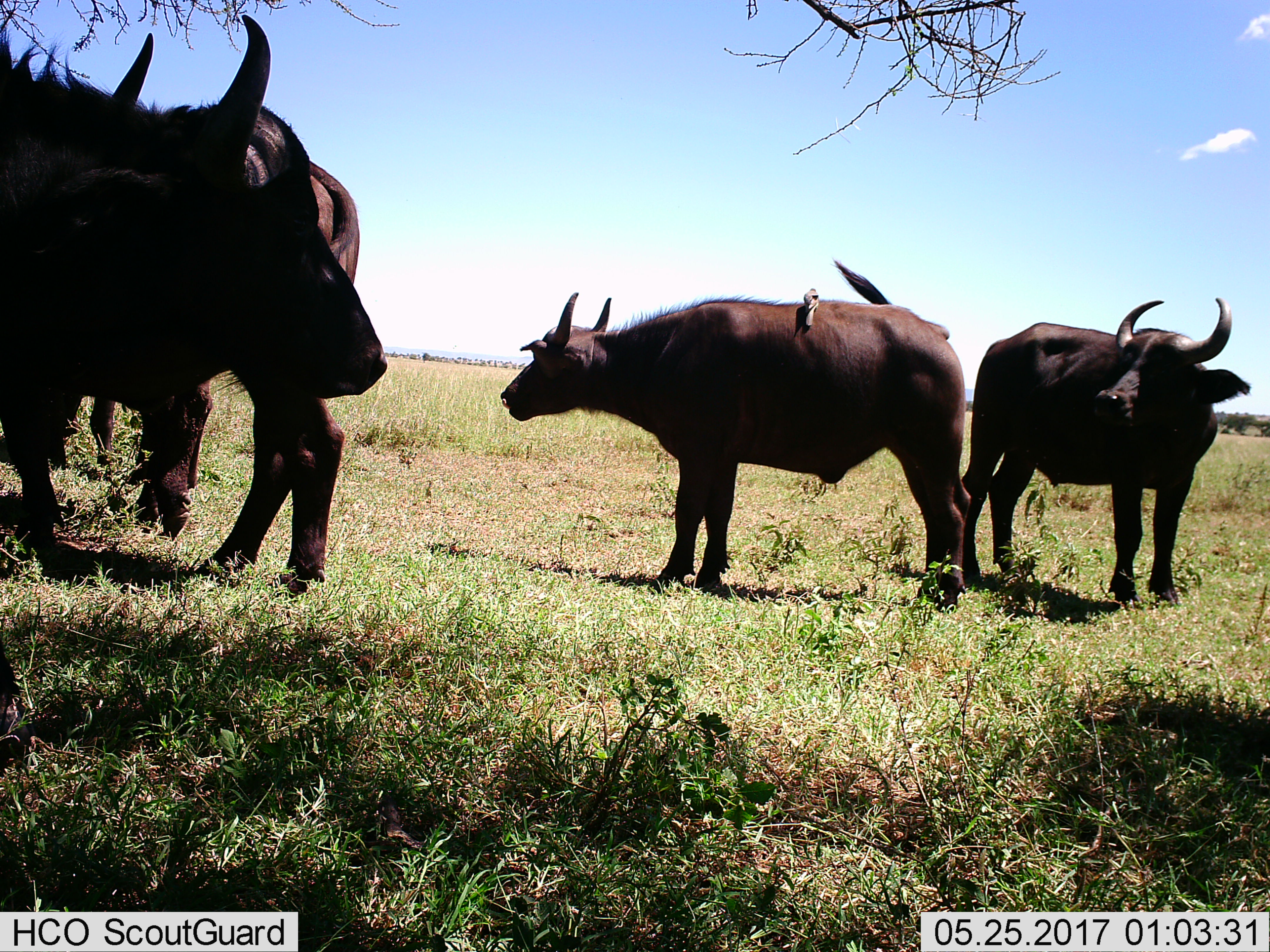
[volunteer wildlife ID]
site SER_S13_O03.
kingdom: Animalia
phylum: Chordata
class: Mammalia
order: Artiodactyla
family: Bovidae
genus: Syncerus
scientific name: Syncerus caffer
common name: african buffalo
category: buffalo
Buffalo (african buffalo) (Syncerus caffer), count 4. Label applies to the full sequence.